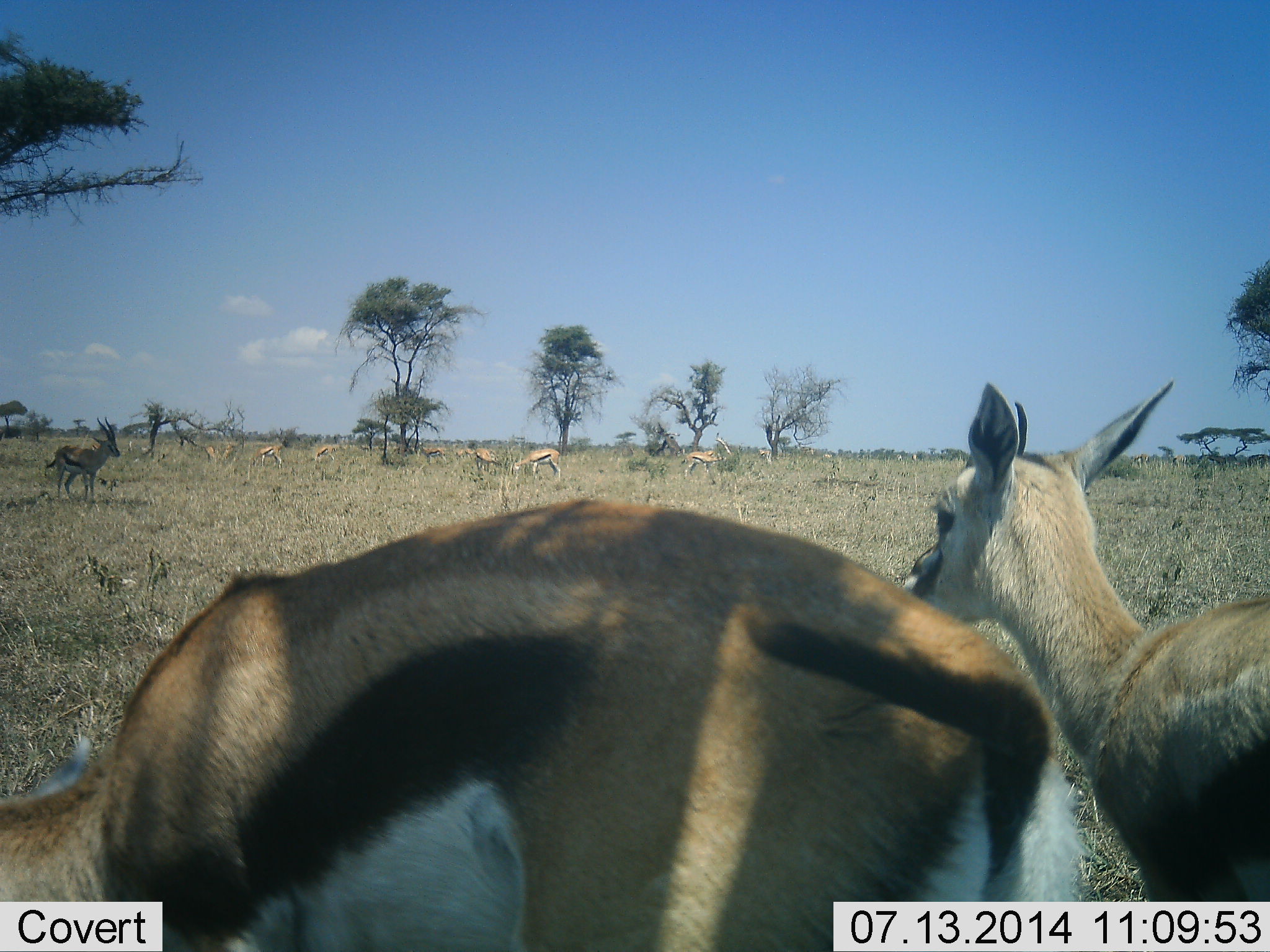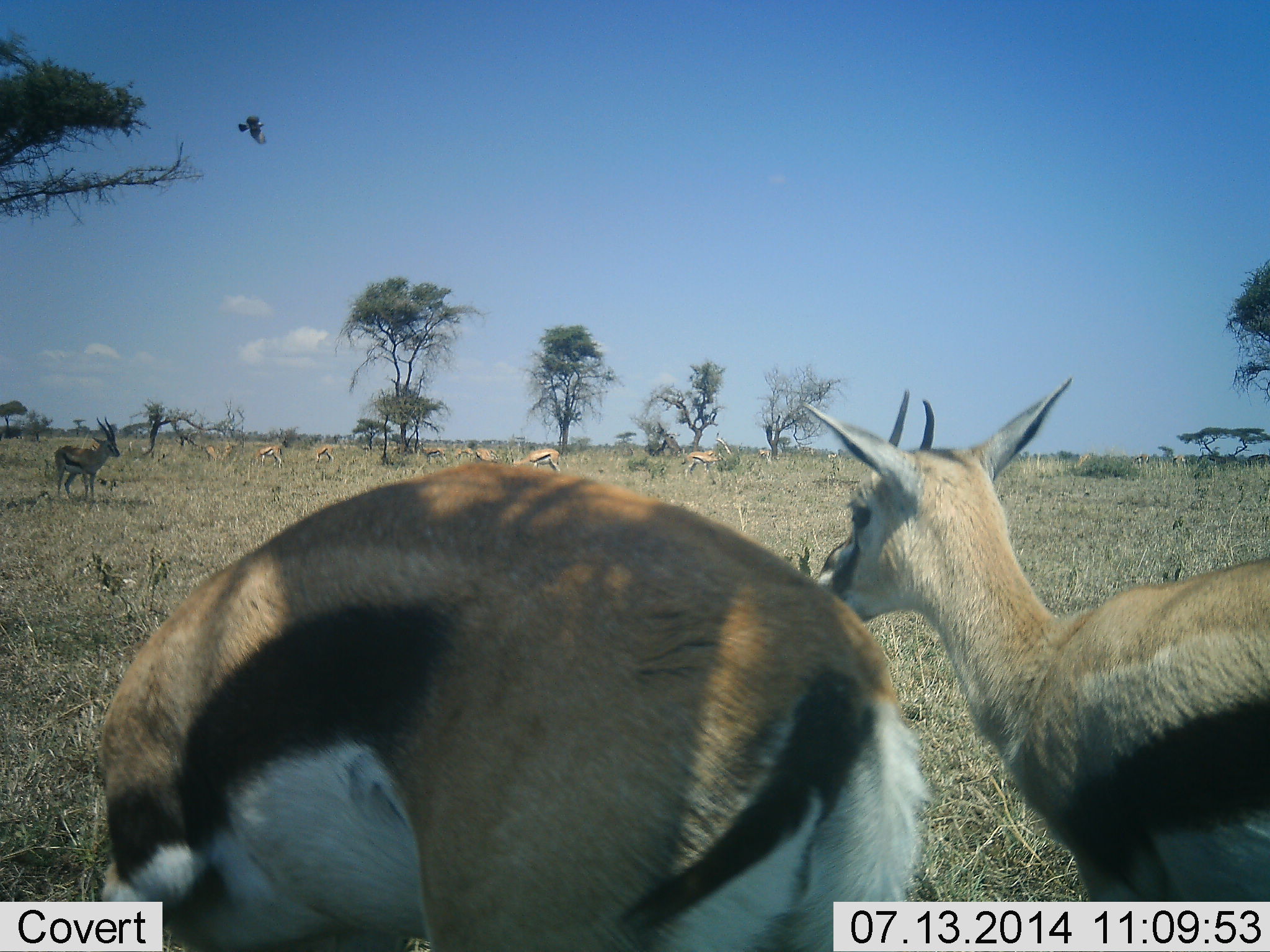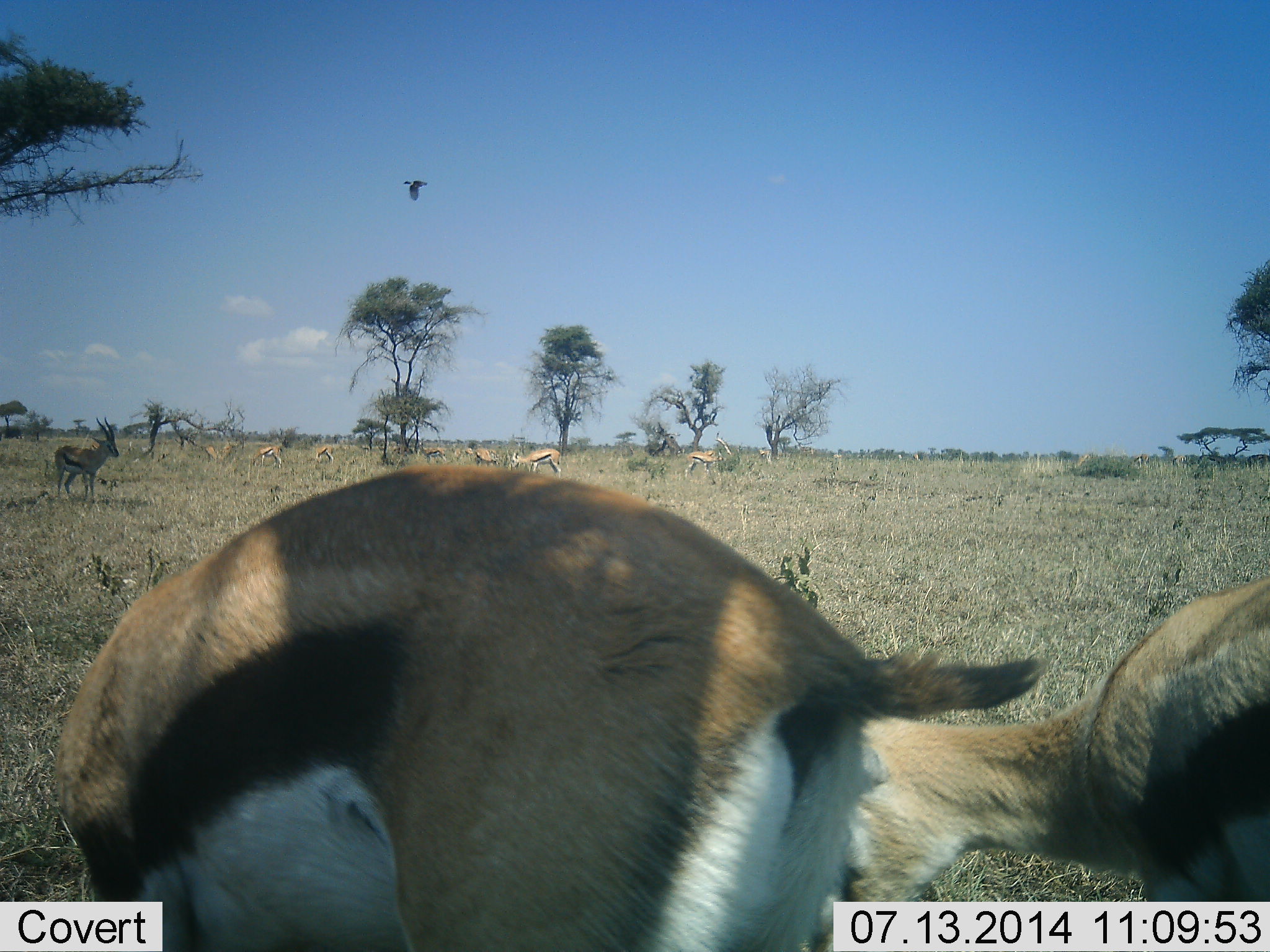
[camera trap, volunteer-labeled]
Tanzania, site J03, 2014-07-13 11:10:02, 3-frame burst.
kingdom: Animalia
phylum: Chordata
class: Mammalia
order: Artiodactyla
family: Bovidae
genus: Eudorcas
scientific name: Eudorcas thomsonii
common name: thomson's gazelle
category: gazellethomsons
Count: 11-50.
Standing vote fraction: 100%.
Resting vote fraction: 7%.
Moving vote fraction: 7%.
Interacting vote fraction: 0%.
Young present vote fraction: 0%.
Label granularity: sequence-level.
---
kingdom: Animalia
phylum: Chordata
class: Aves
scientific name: Aves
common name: bird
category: otherbird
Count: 1.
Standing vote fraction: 0%.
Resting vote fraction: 0%.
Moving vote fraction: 100%.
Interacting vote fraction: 0%.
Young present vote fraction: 0%.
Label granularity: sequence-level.